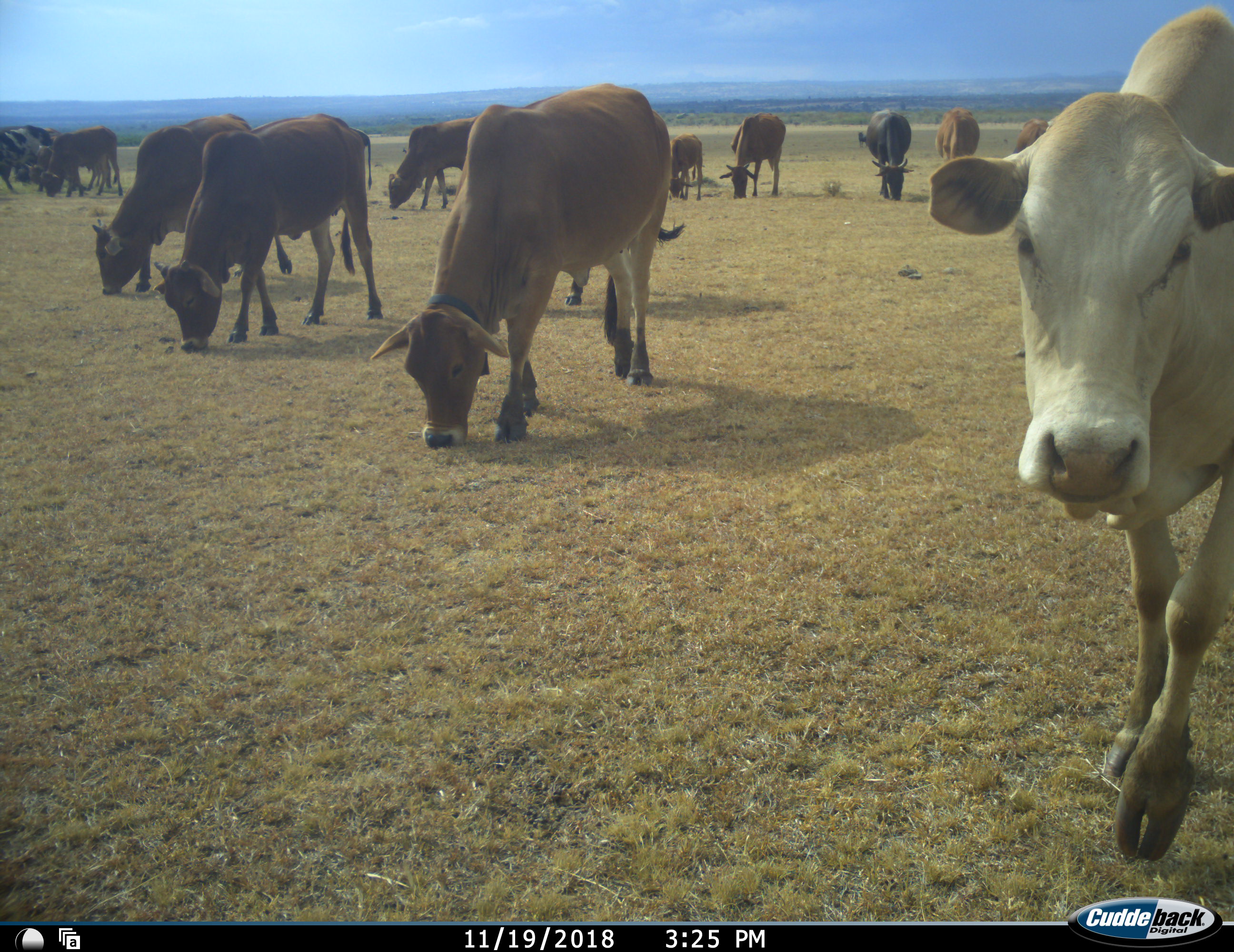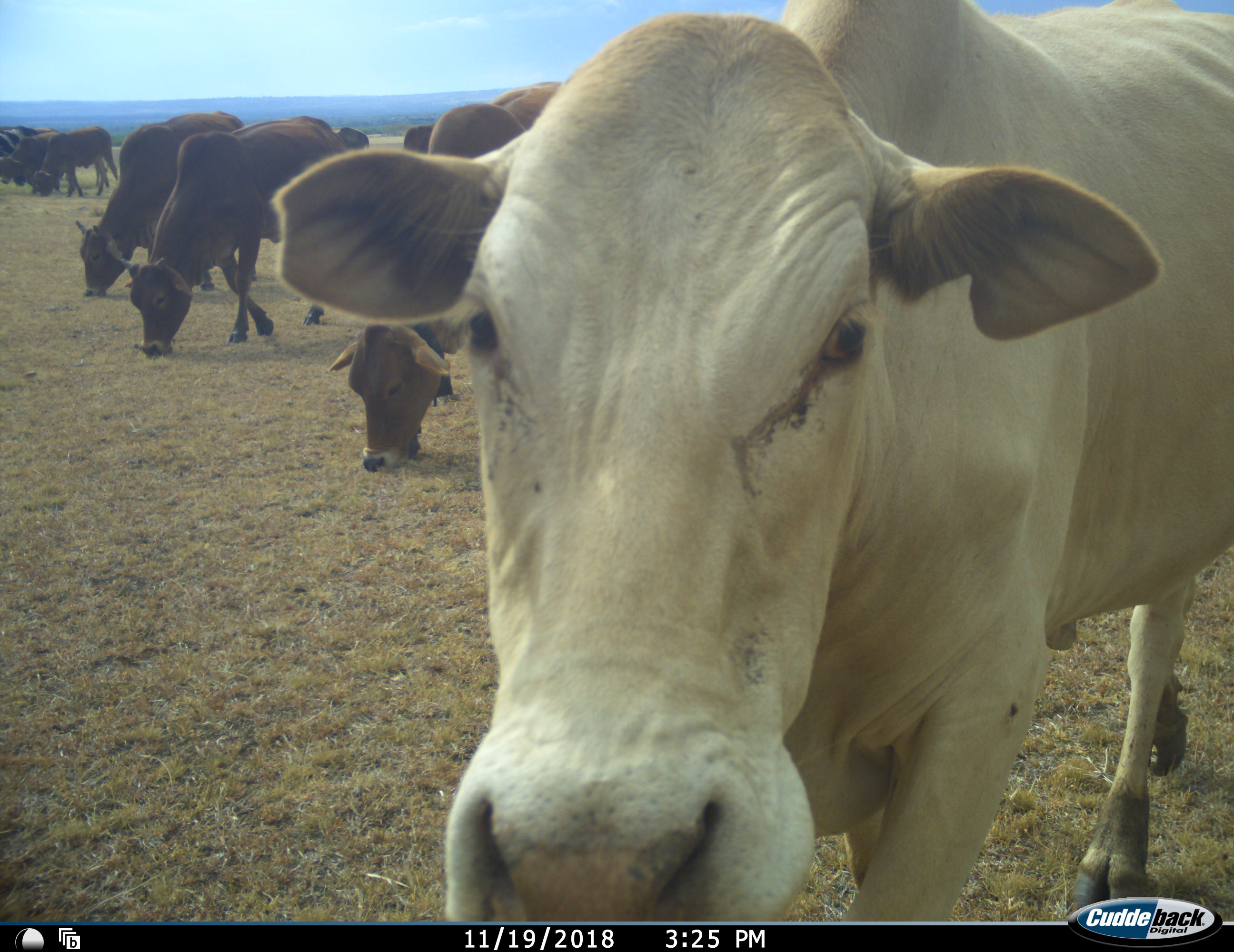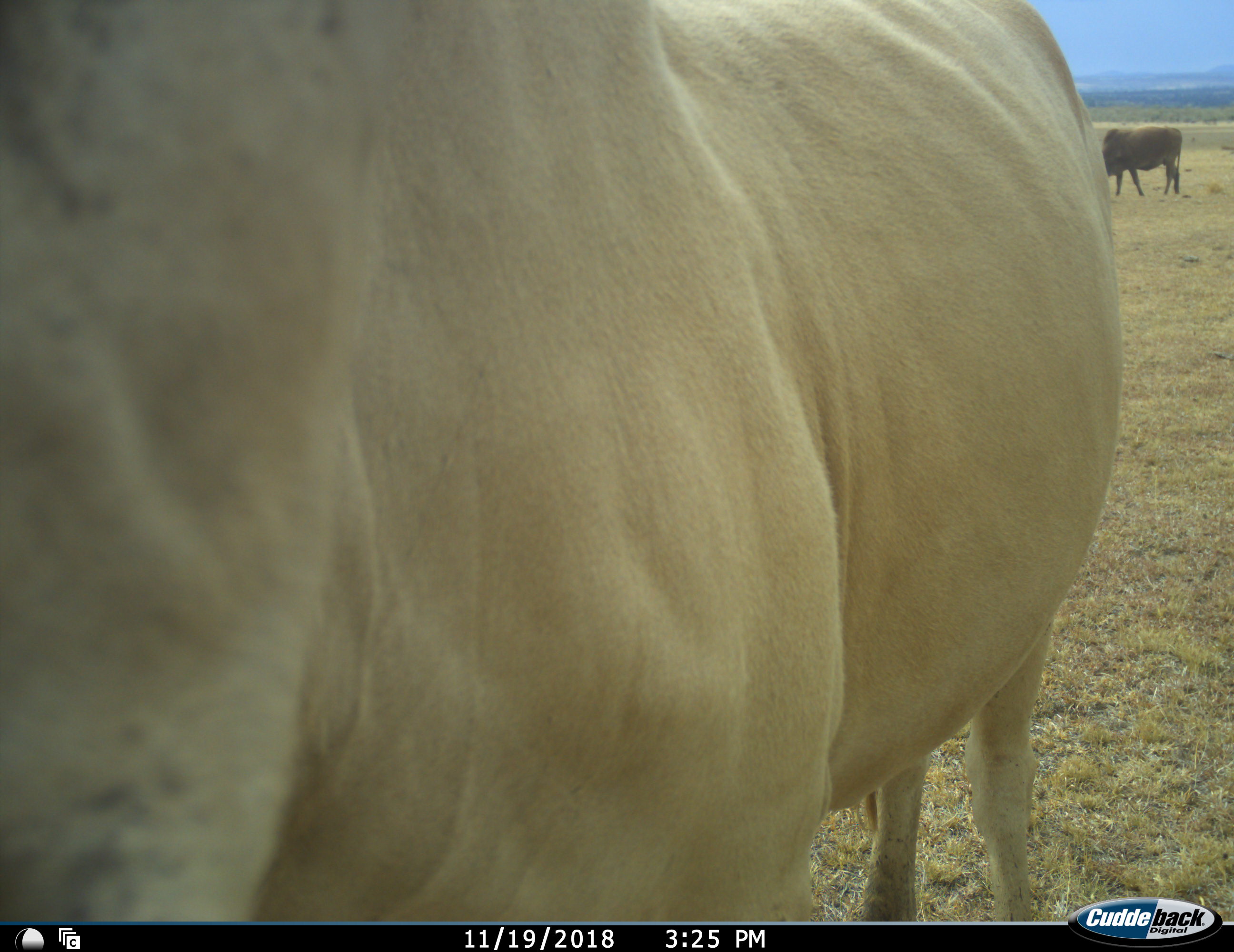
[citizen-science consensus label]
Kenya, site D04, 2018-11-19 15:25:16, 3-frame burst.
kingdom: Animalia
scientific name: Animalia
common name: animal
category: domesticanimal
Domesticanimal (animal) (Animalia), count 11-50. Behavior (volunteer vote fractions): standing 55%, resting 0%, moving 100%, interacting 0%. Young present (vote fraction): 9%. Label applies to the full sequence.